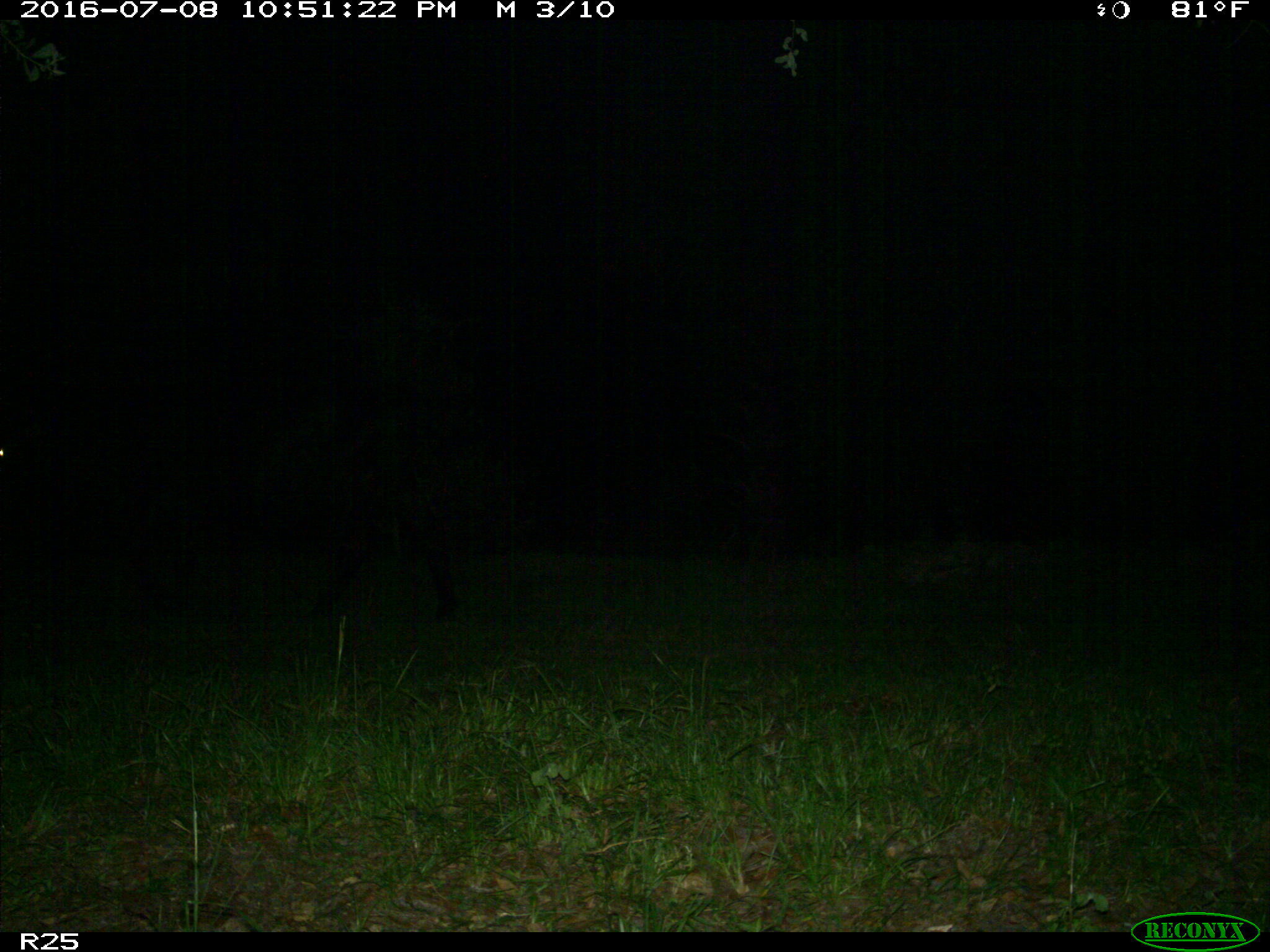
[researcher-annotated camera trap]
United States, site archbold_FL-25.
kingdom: Animalia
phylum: Chordata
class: Mammalia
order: Artiodactyla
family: Bovidae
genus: Bos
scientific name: Bos taurus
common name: domestic cow